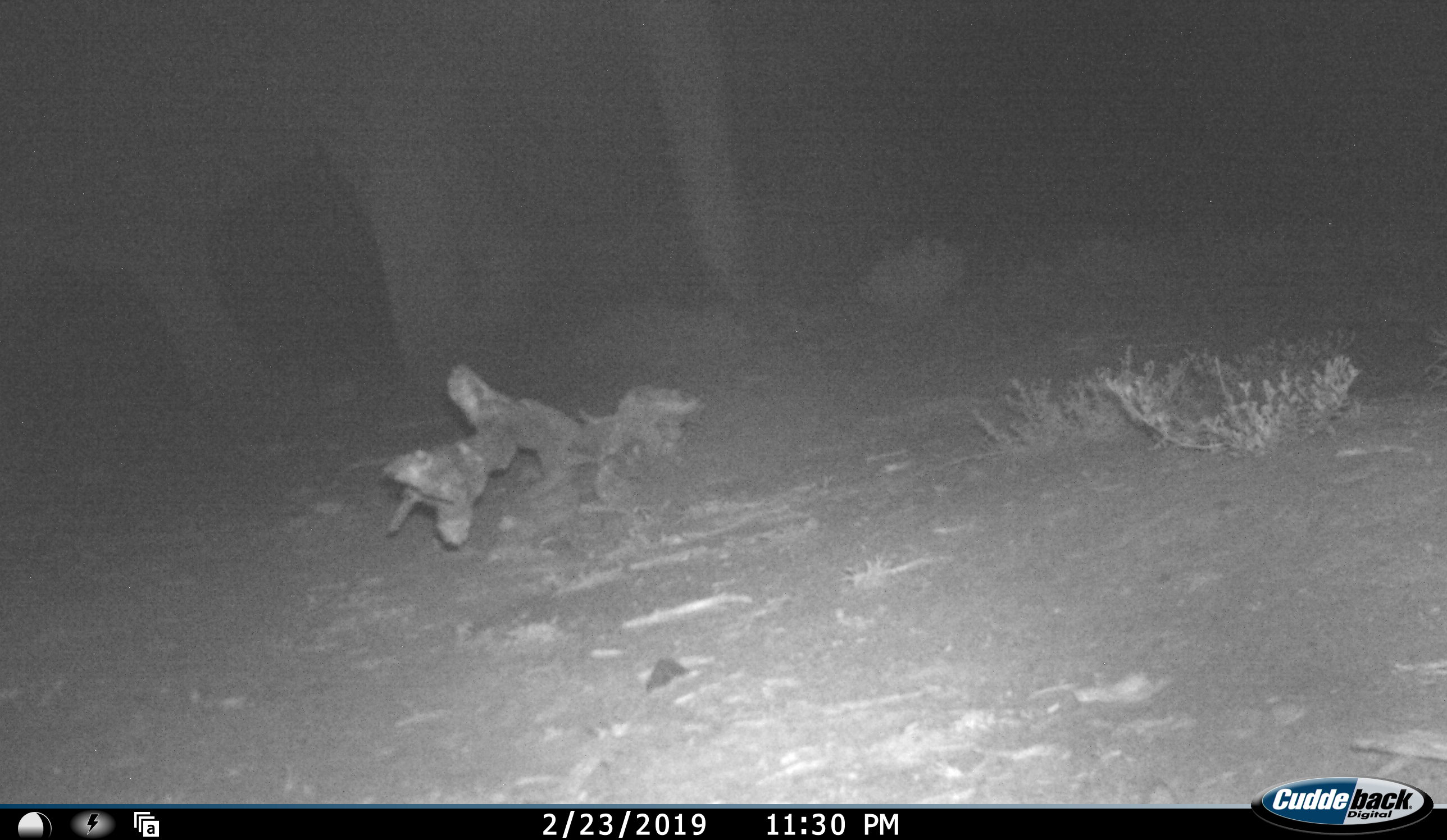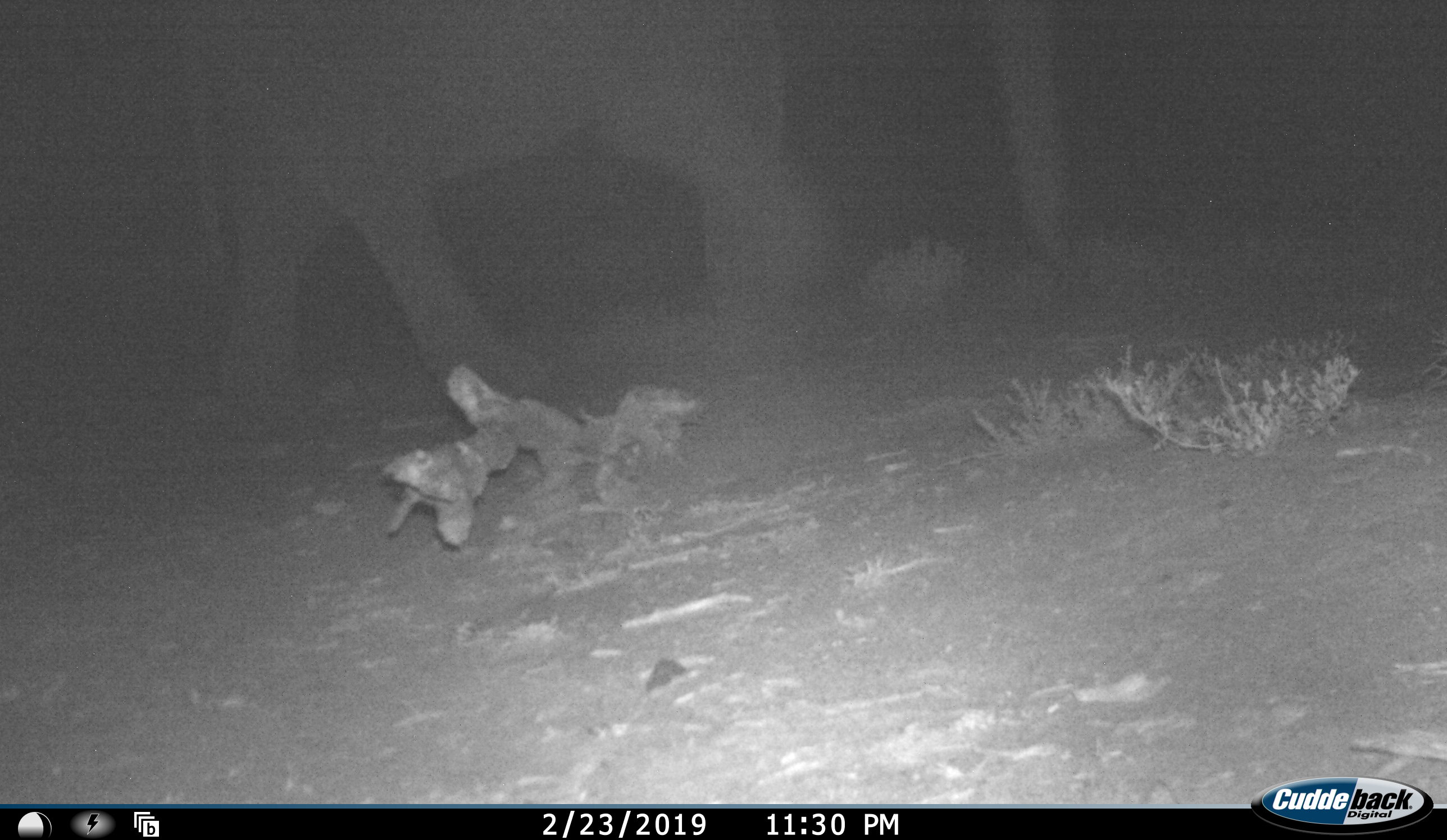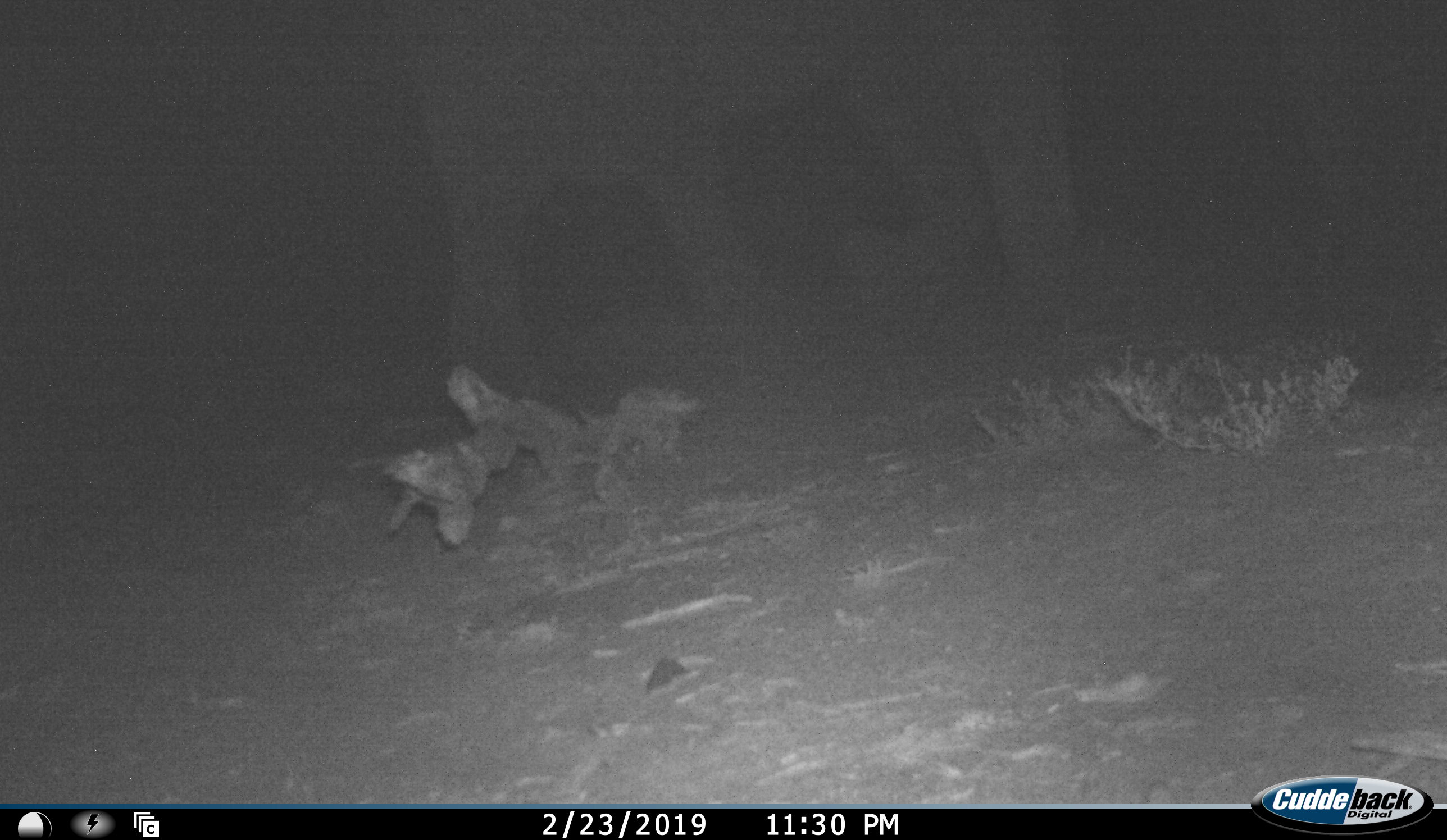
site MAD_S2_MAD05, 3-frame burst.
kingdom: Animalia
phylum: Chordata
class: Mammalia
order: Proboscidea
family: Elephantidae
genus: Loxodonta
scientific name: Loxodonta africana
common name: african bush elephant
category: elephant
Elephant (african bush elephant) (Loxodonta africana), count 1. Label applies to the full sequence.